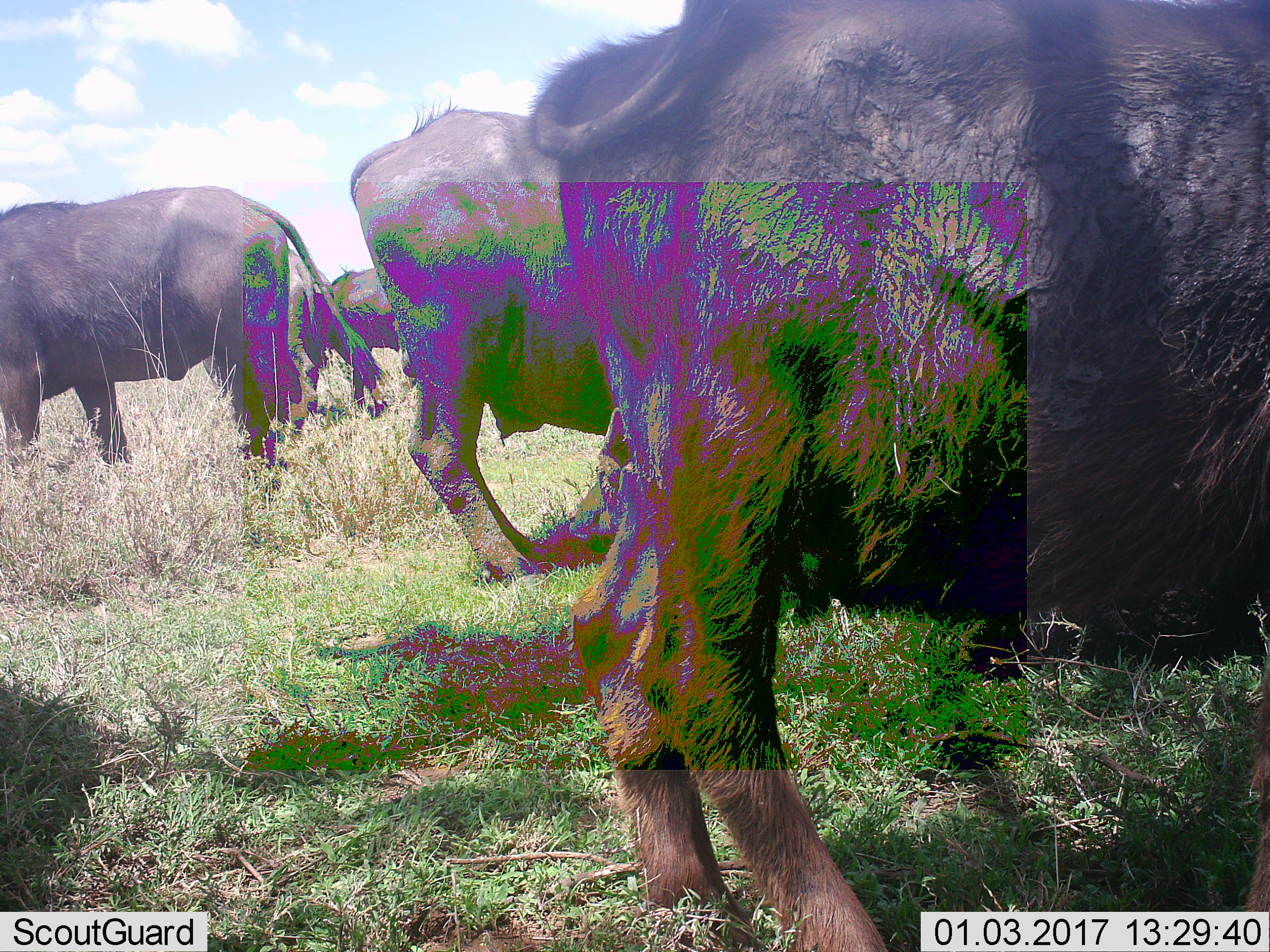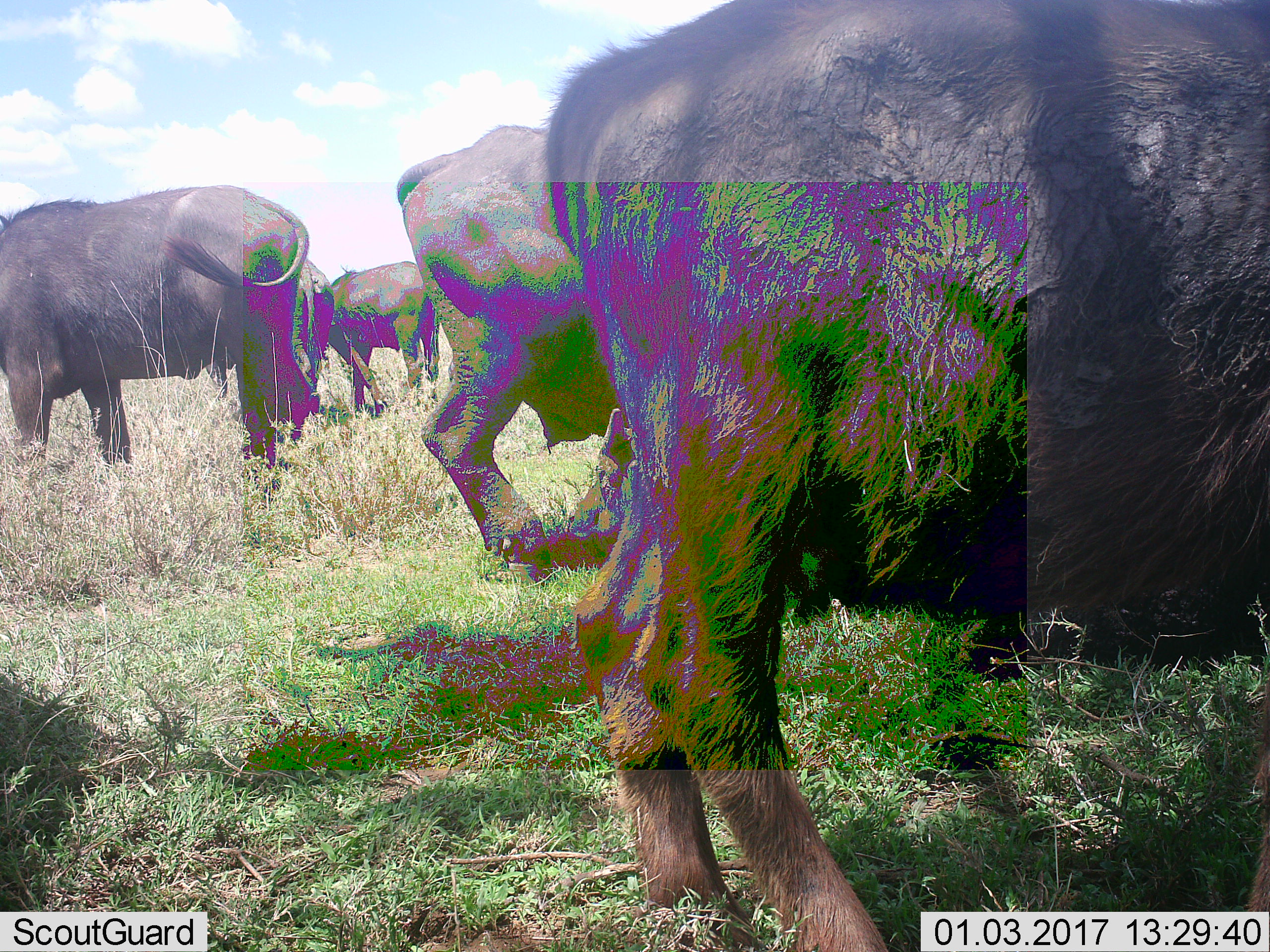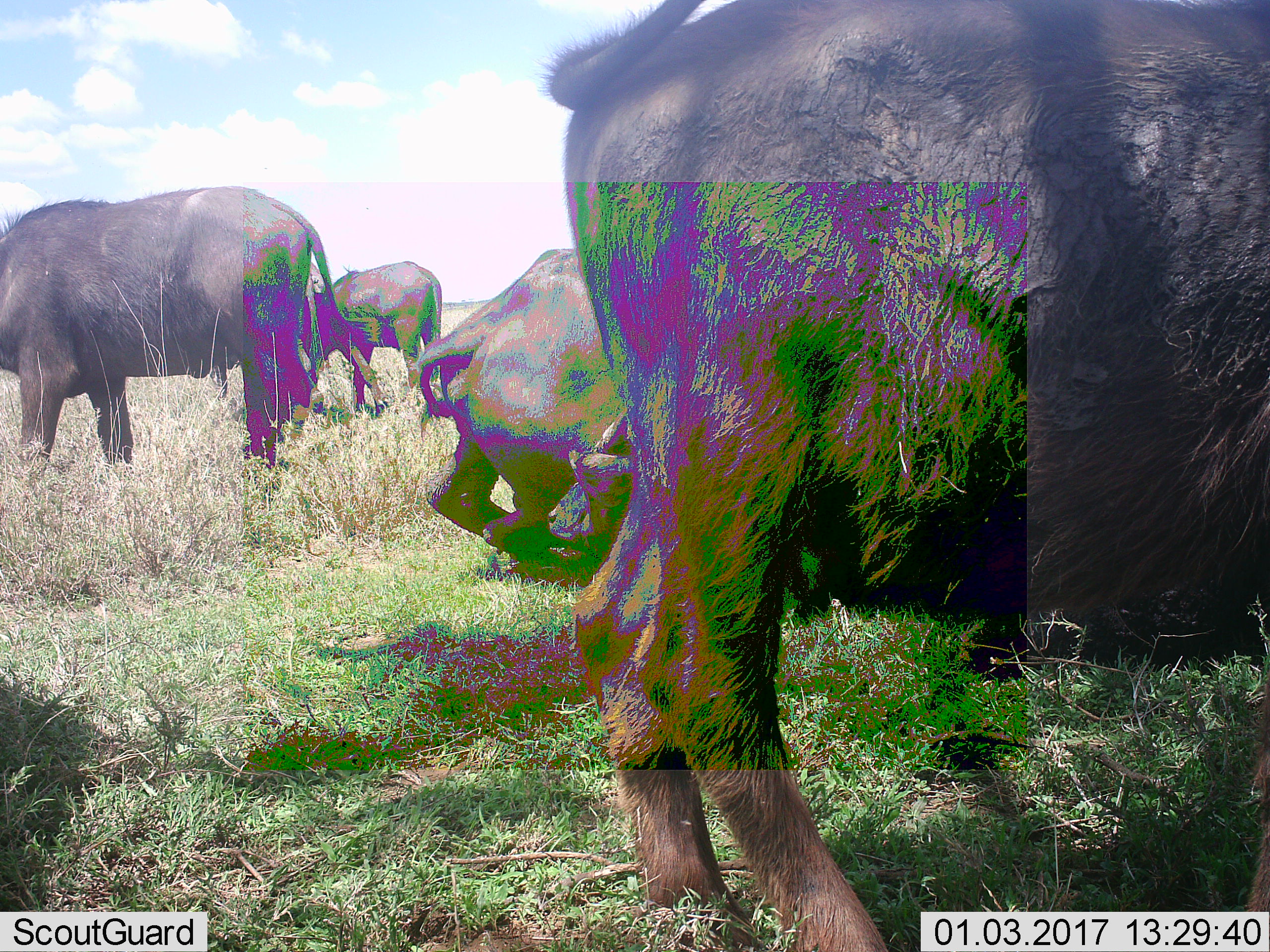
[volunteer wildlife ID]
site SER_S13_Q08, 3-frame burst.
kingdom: Animalia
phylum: Chordata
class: Mammalia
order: Artiodactyla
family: Bovidae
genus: Syncerus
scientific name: Syncerus caffer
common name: african buffalo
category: buffalo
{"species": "buffalo (african buffalo) (Syncerus caffer)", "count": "4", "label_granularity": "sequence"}